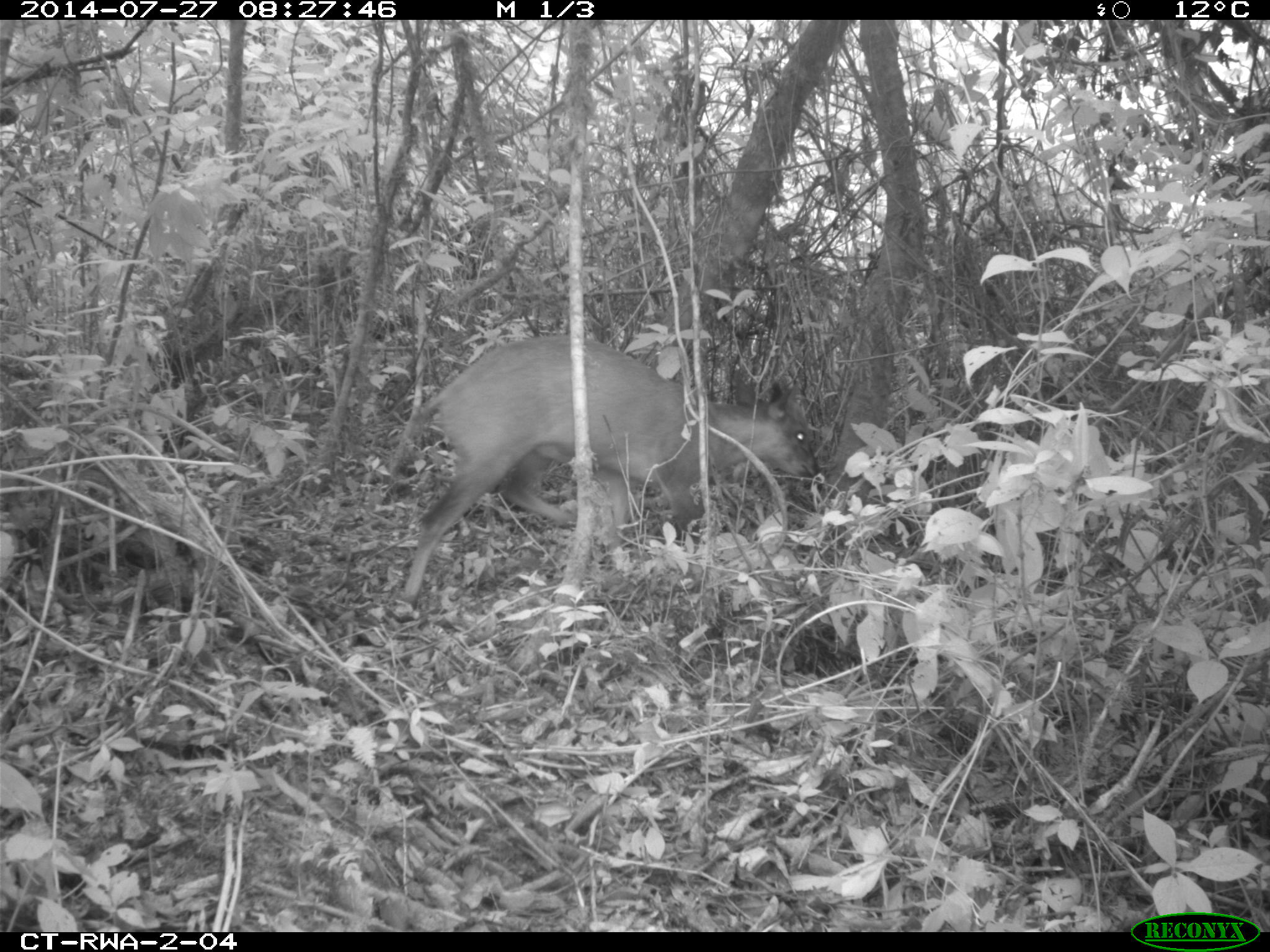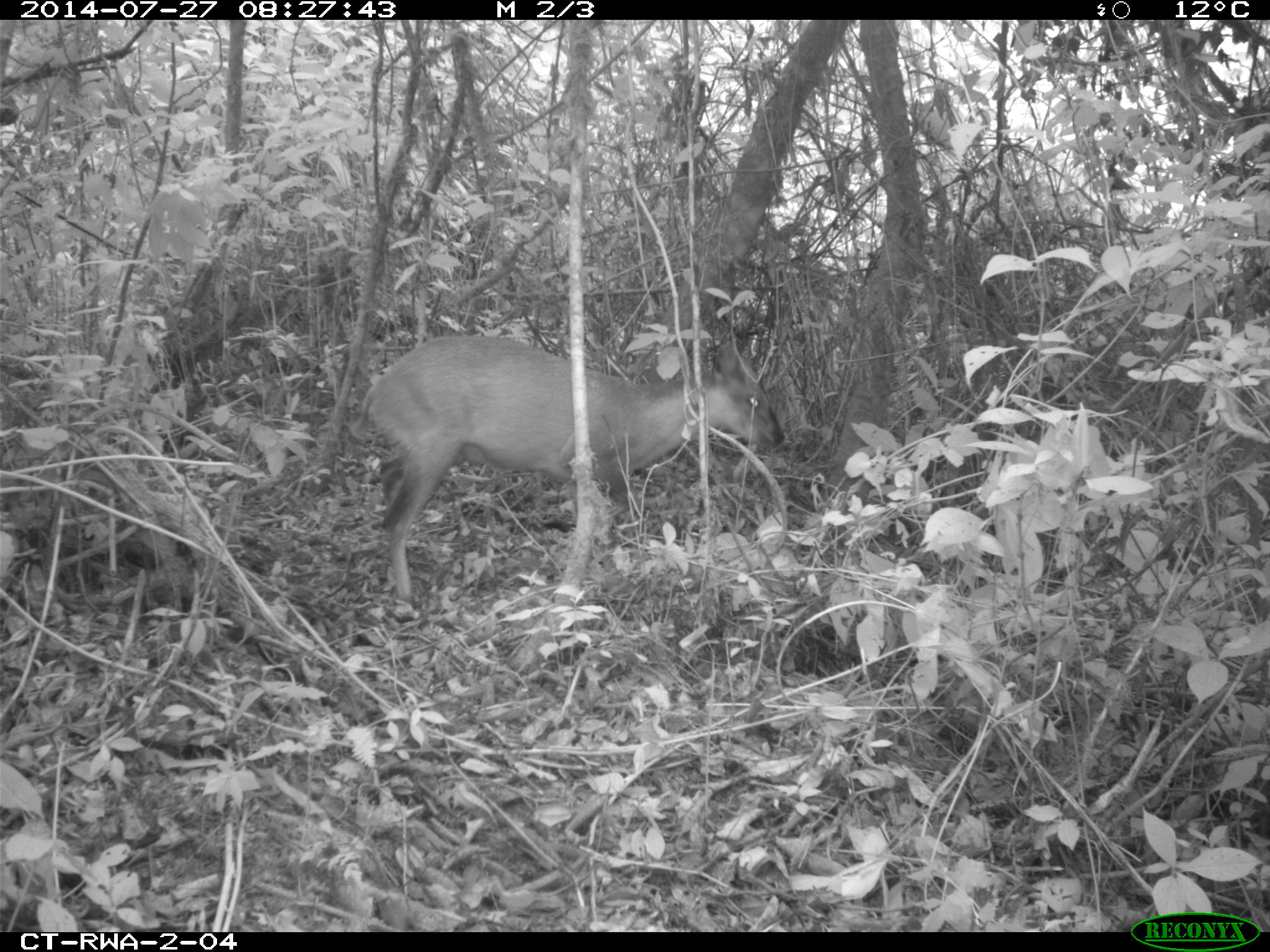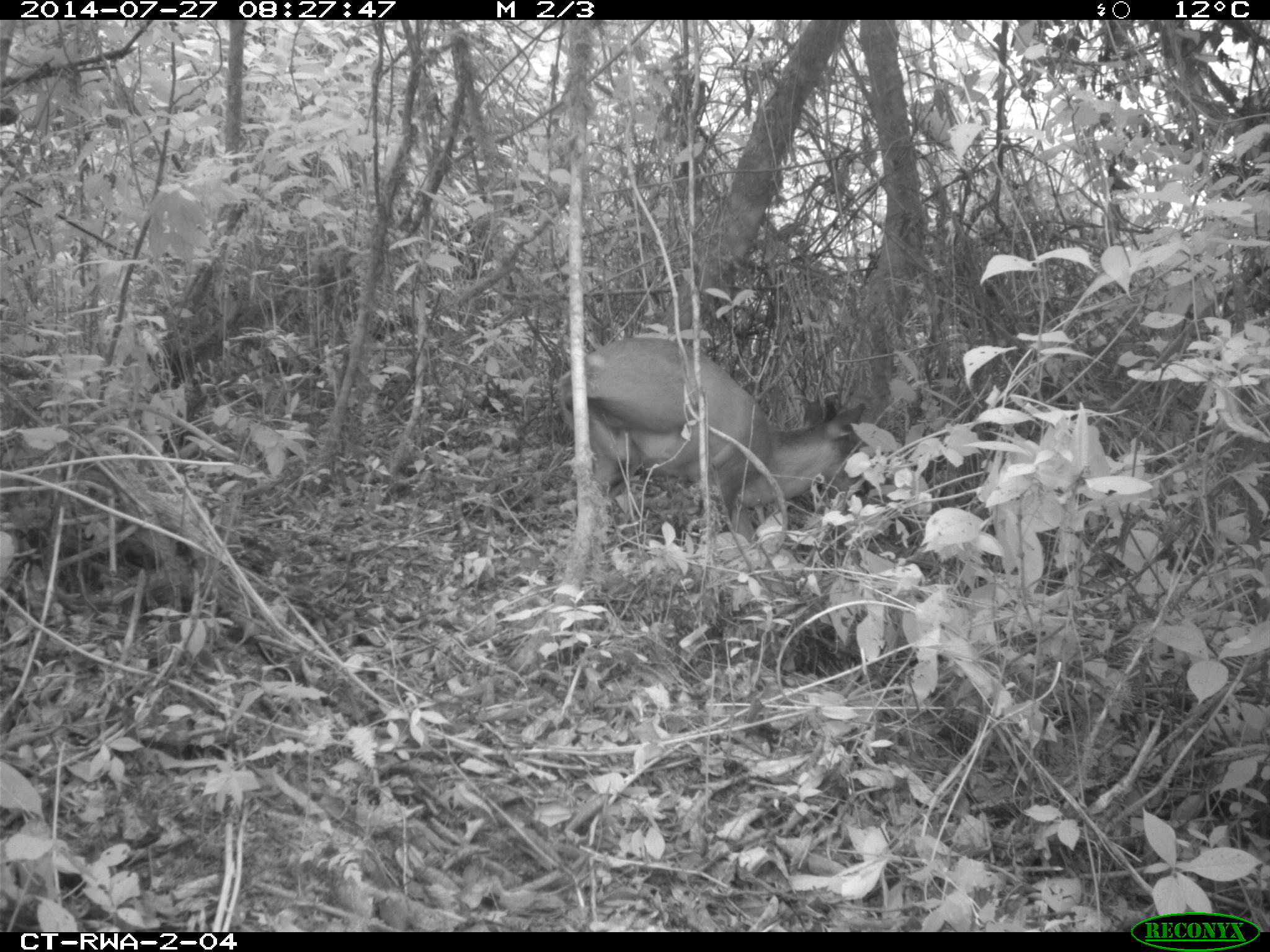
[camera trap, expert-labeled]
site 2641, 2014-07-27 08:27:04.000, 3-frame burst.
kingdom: Animalia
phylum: Chordata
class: Mammalia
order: Artiodactyla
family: Bovidae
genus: Cephalophus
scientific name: Cephalophus nigrifrons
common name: black-fronted duiker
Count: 1.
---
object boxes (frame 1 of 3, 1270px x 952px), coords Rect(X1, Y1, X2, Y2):
cephalophus nigrifrons: Rect(390, 323, 824, 616)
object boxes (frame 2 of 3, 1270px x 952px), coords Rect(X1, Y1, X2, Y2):
cephalophus nigrifrons: Rect(345, 326, 778, 609)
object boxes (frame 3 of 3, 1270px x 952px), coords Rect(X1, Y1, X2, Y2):
cephalophus nigrifrons: Rect(551, 329, 872, 561)